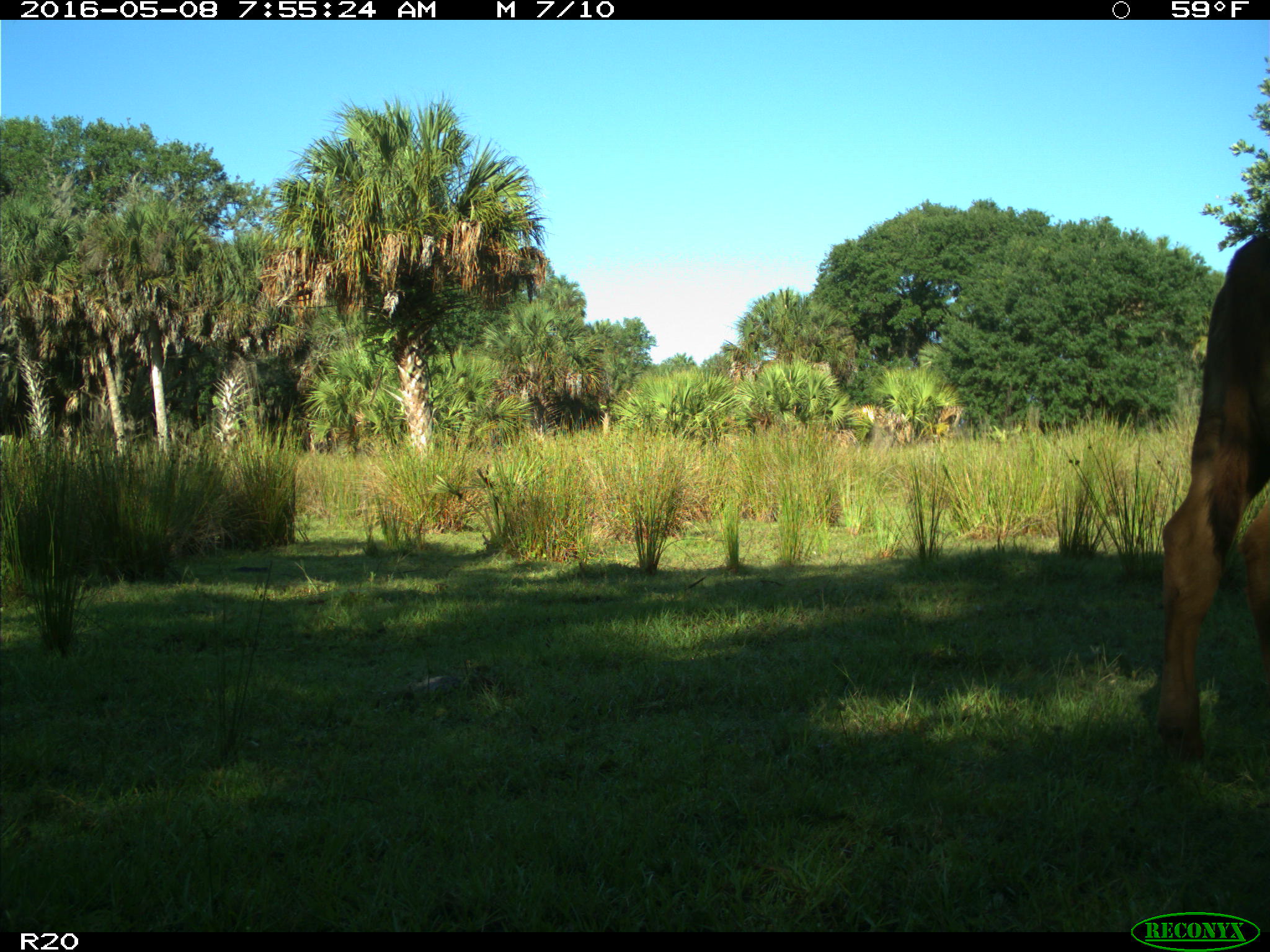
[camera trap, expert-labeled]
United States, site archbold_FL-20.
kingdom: Animalia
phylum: Chordata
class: Mammalia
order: Artiodactyla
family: Bovidae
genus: Bos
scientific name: Bos taurus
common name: domestic cow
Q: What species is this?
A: Bos taurus (domestic cow).